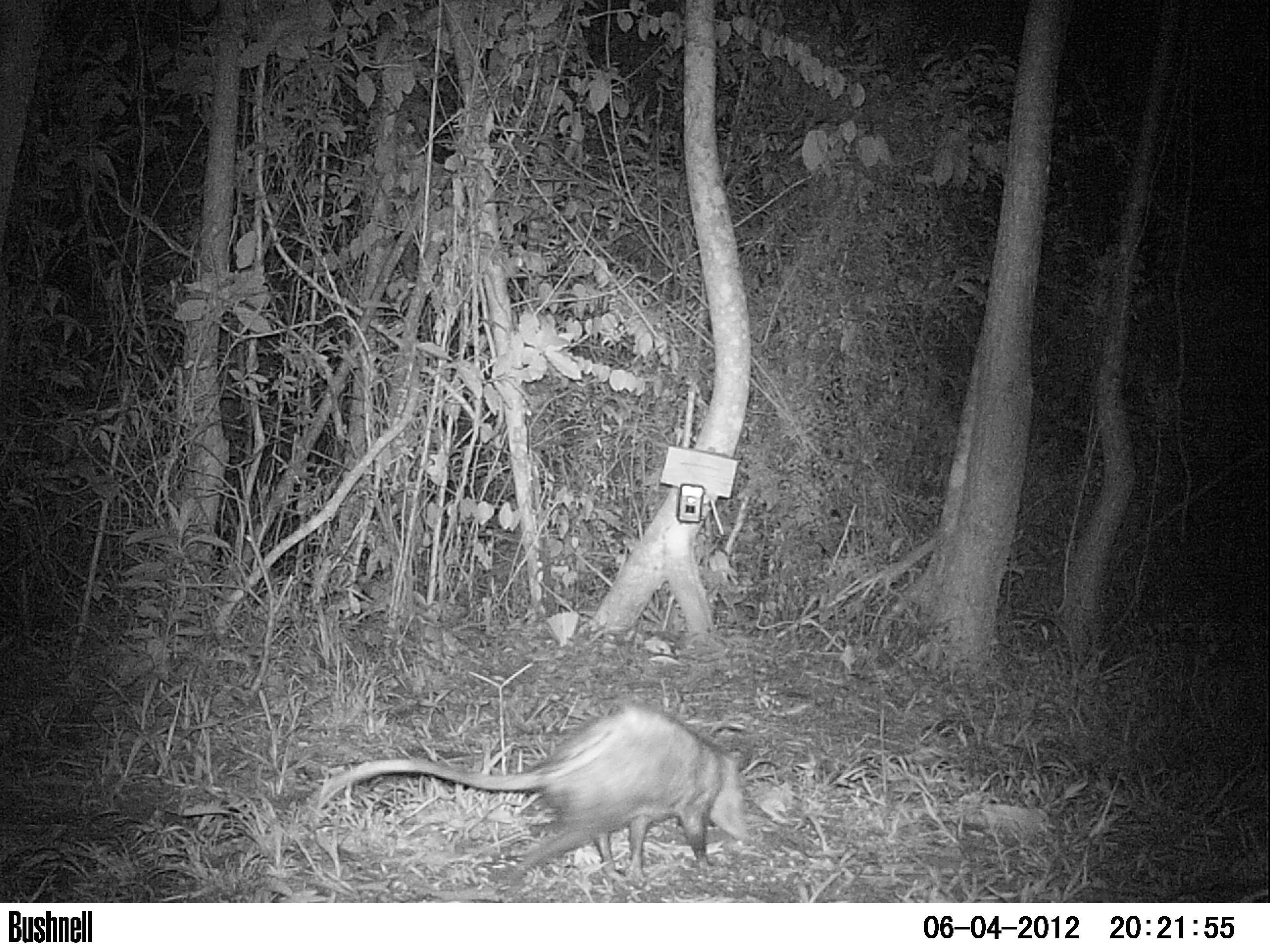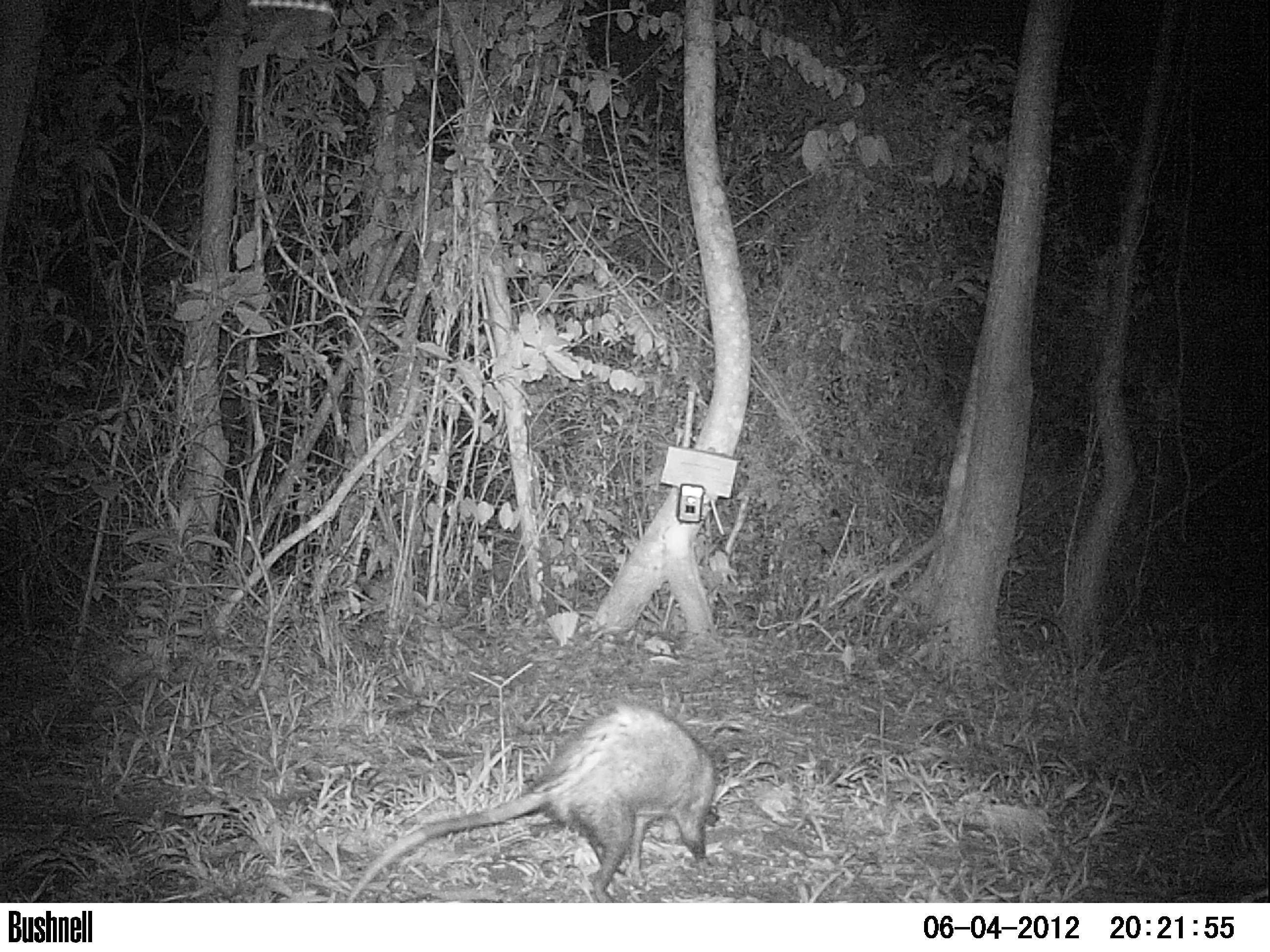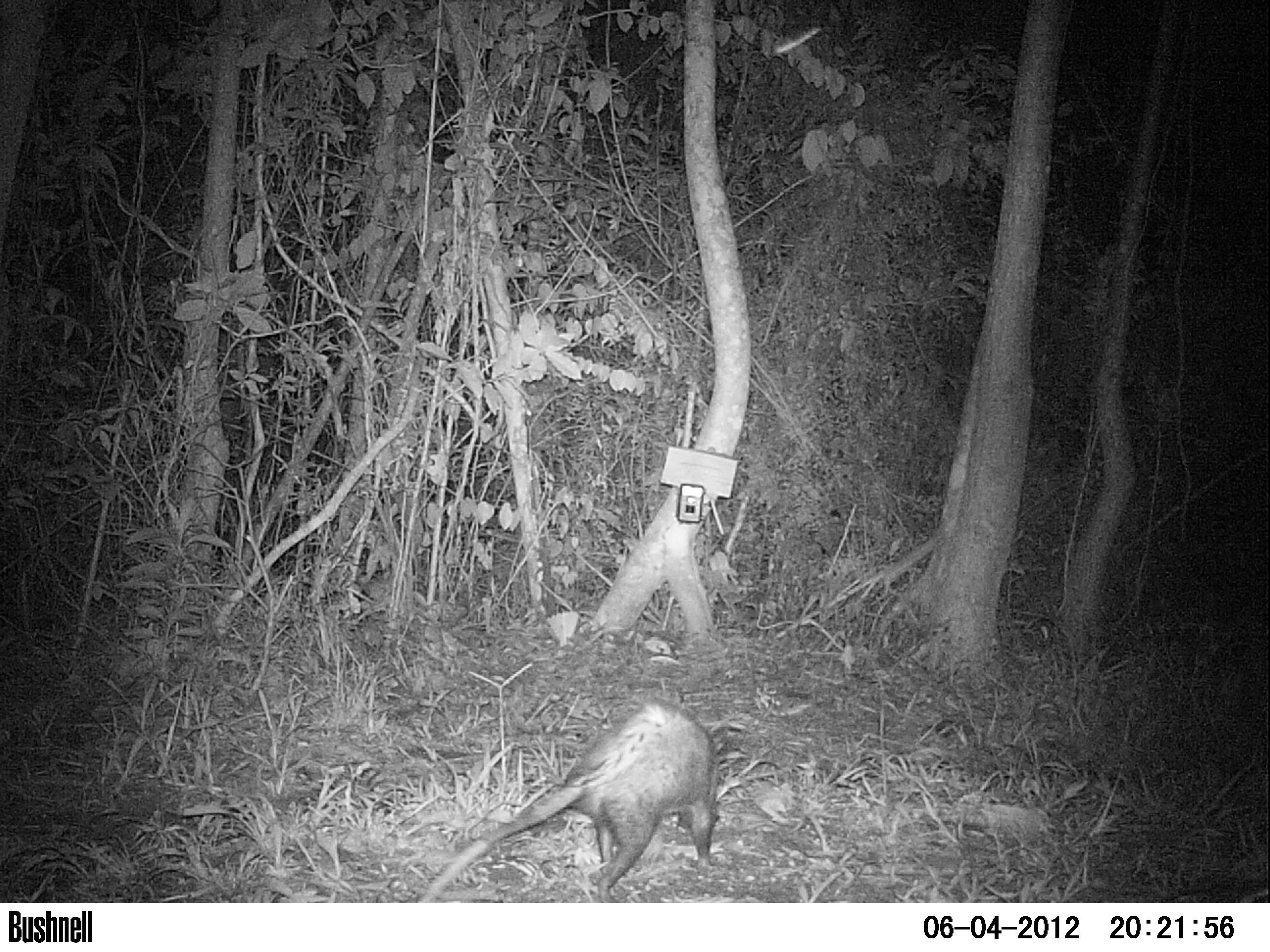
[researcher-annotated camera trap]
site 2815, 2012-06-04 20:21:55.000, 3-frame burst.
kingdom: Animalia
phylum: Chordata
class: Mammalia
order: Didelphimorphia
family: Didelphidae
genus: Didelphis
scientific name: Didelphis virginiana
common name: virginia opossum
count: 1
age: adult